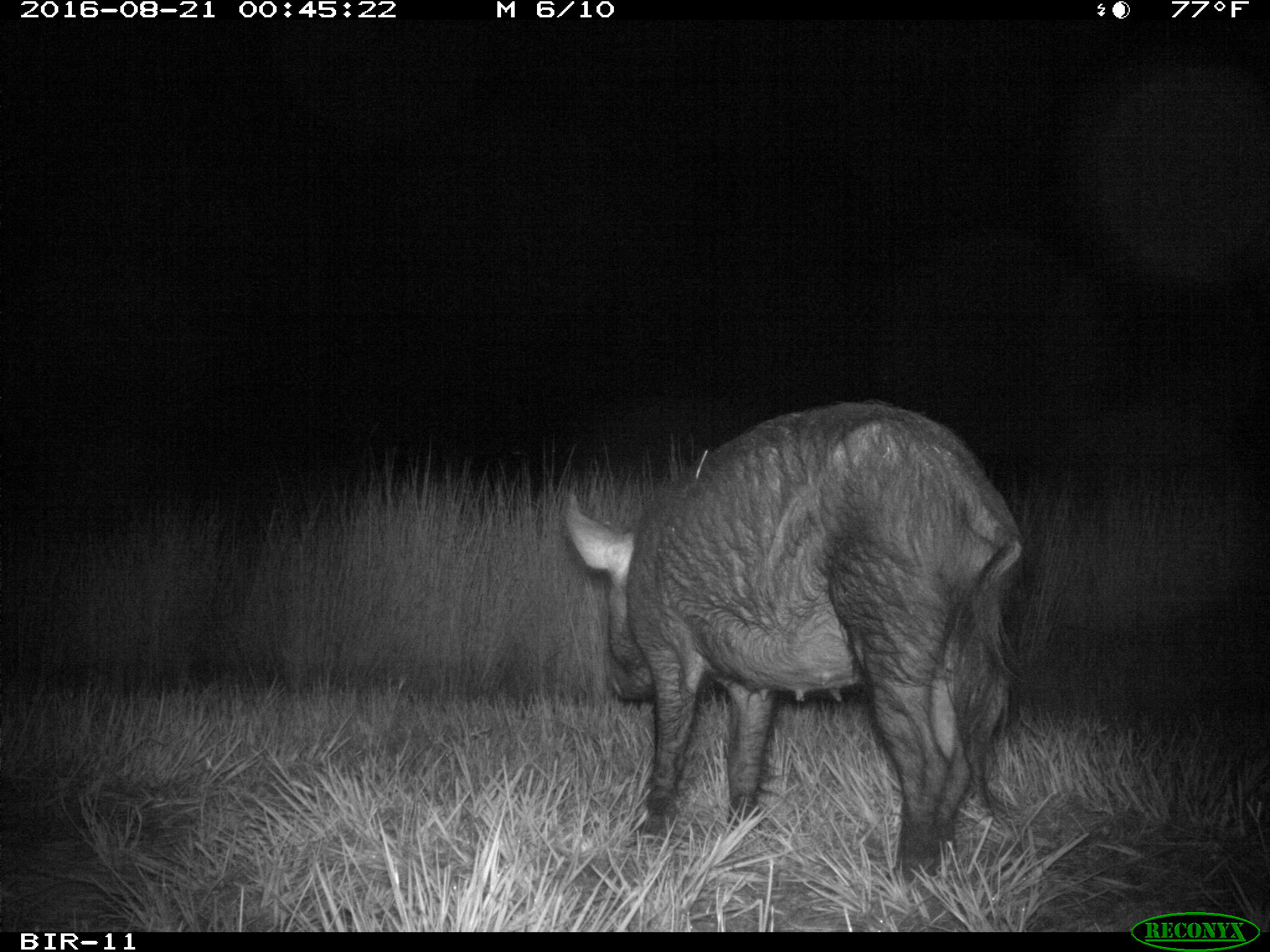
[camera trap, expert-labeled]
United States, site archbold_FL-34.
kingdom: Animalia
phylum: Chordata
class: Mammalia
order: Artiodactyla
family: Suidae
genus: Sus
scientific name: Sus scrofa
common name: wild boar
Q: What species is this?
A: Sus scrofa (wild boar).